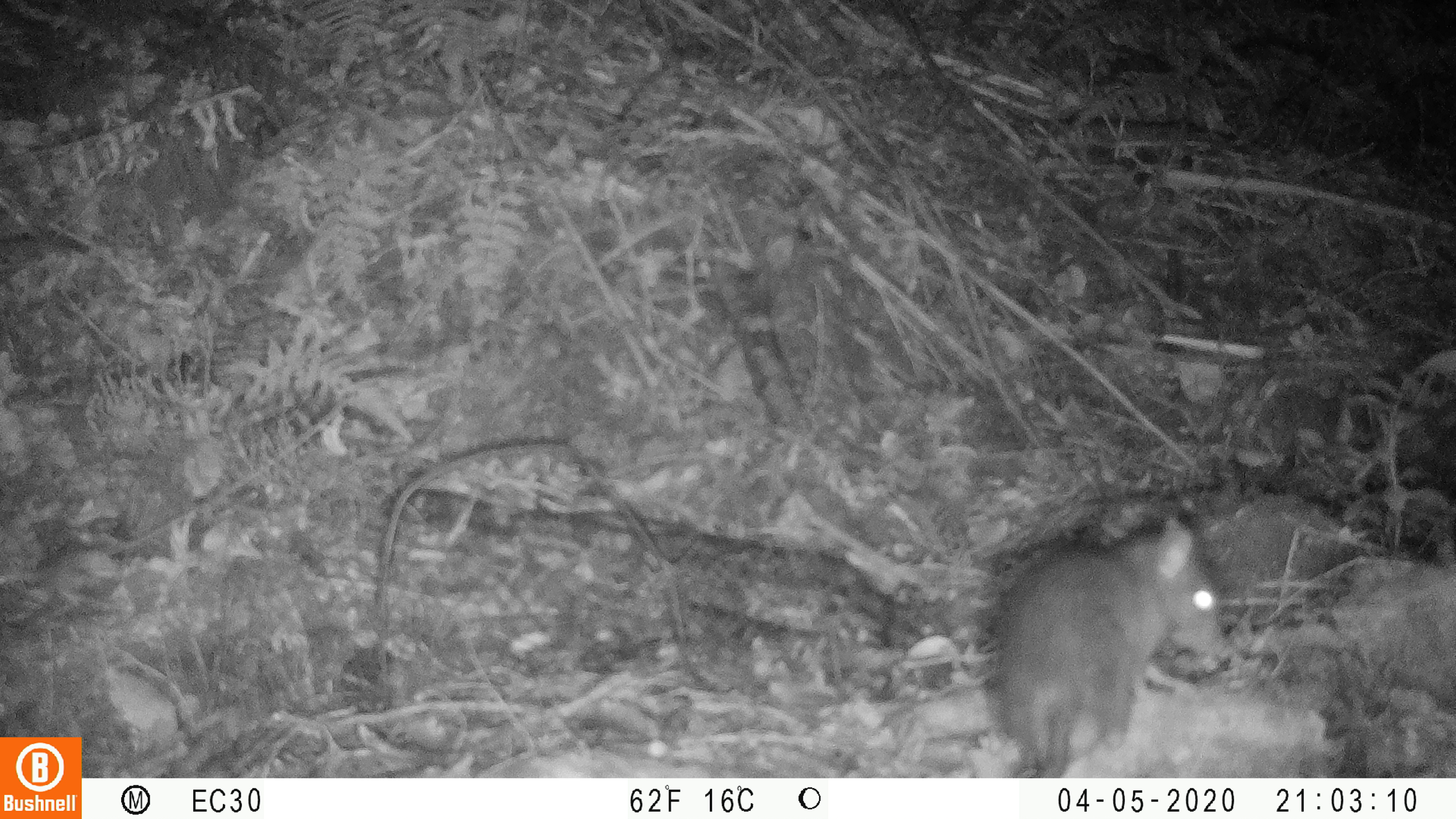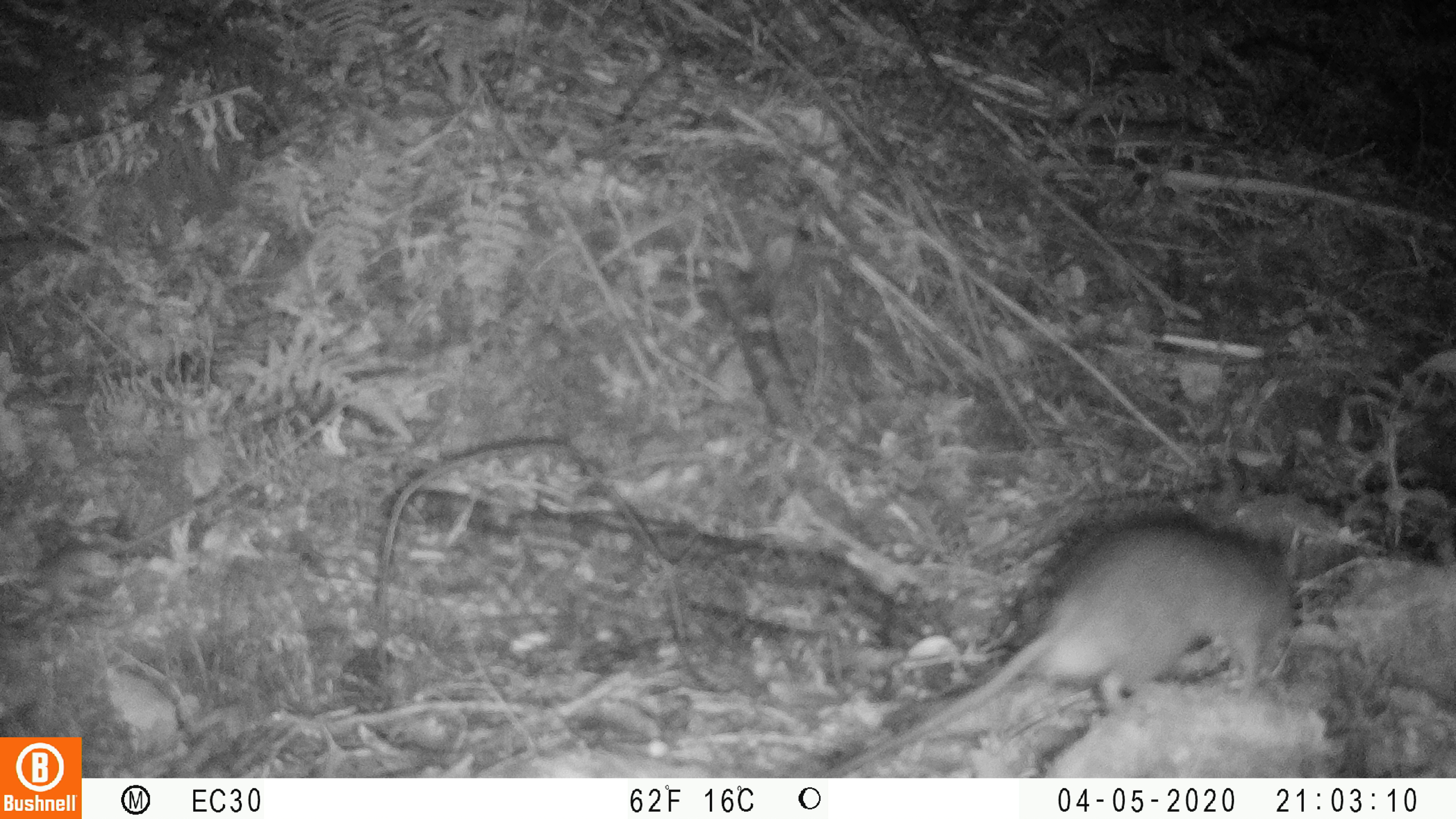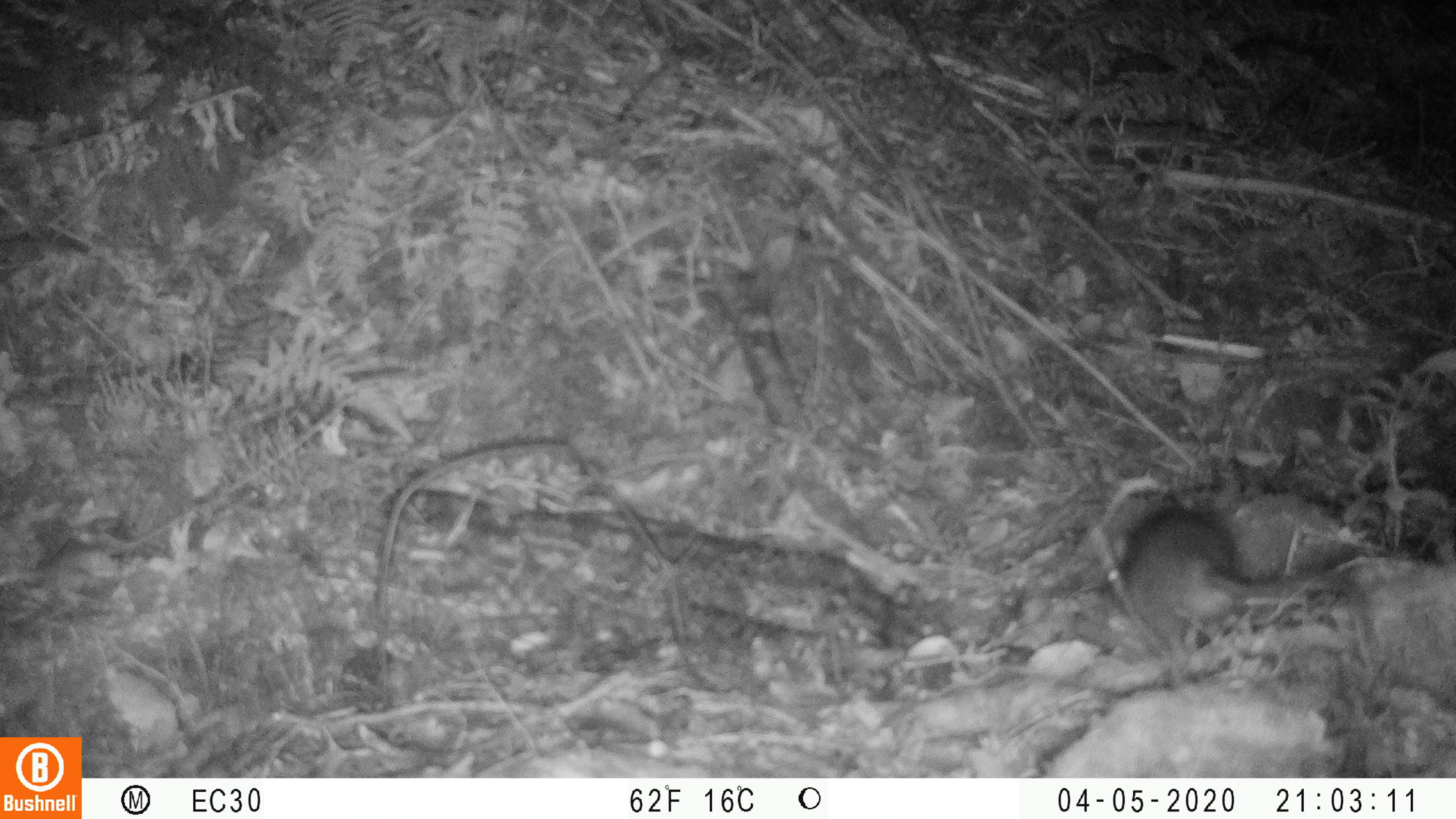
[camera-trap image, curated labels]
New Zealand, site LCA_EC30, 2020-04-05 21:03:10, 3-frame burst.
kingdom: Animalia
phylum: Chordata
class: Mammalia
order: Rodentia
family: Muridae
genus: Rattus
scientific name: Rattus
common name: rat